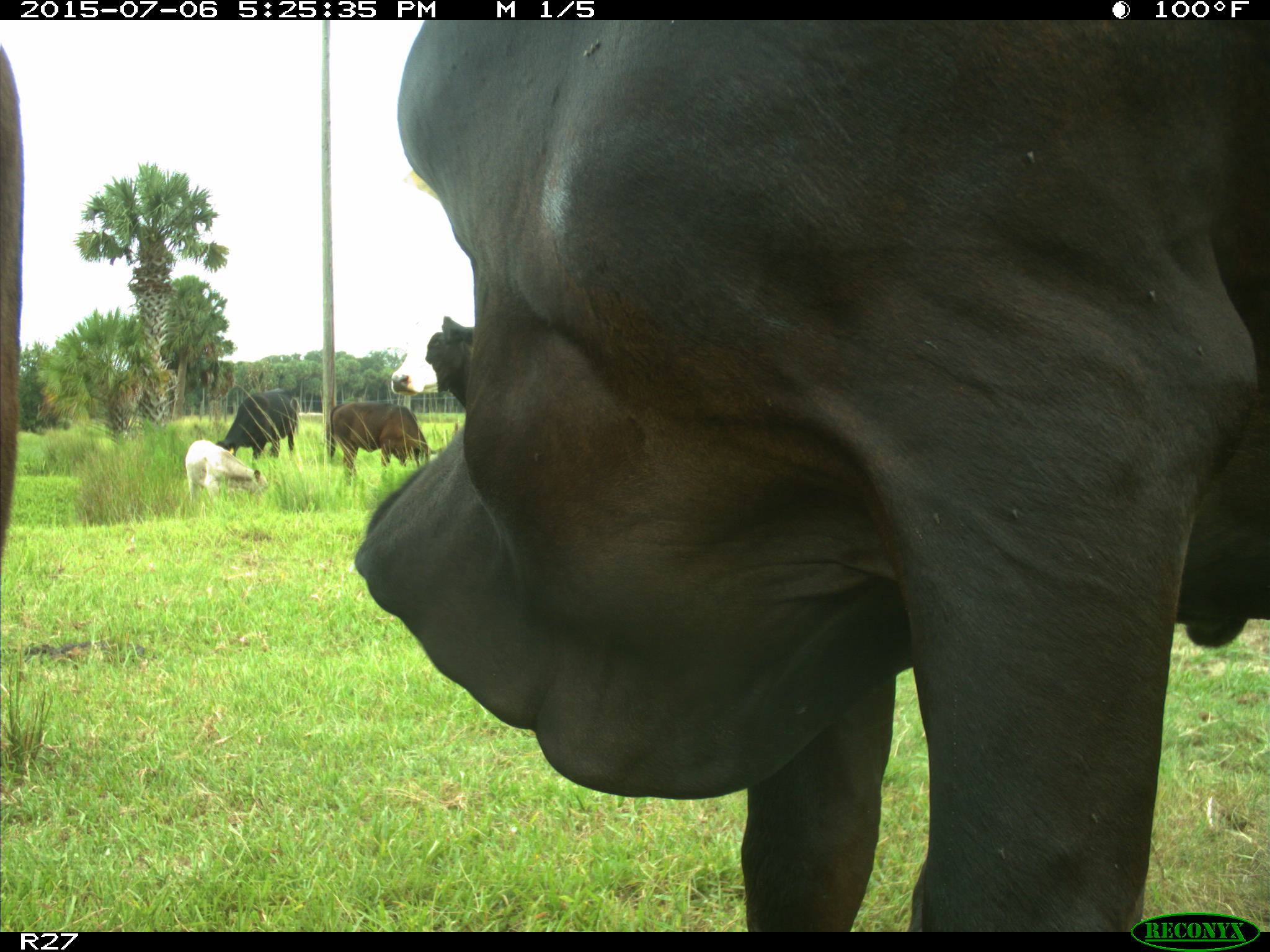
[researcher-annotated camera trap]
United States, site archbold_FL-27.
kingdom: Animalia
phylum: Chordata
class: Mammalia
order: Artiodactyla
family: Bovidae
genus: Bos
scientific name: Bos taurus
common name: domestic cow